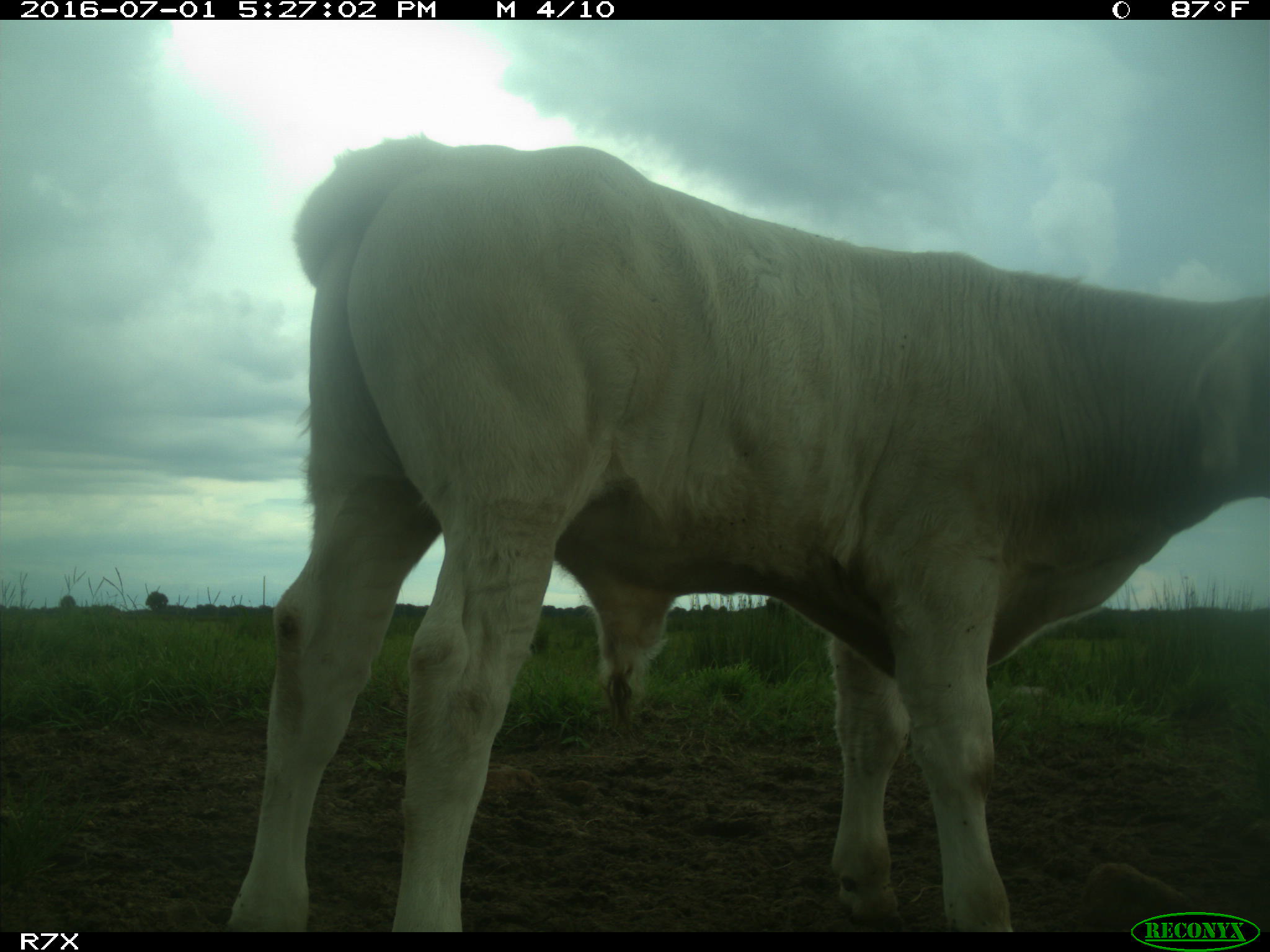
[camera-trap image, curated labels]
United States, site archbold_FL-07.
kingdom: Animalia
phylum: Chordata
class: Mammalia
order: Artiodactyla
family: Bovidae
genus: Bos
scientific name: Bos taurus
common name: domestic cow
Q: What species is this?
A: Bos taurus (domestic cow).